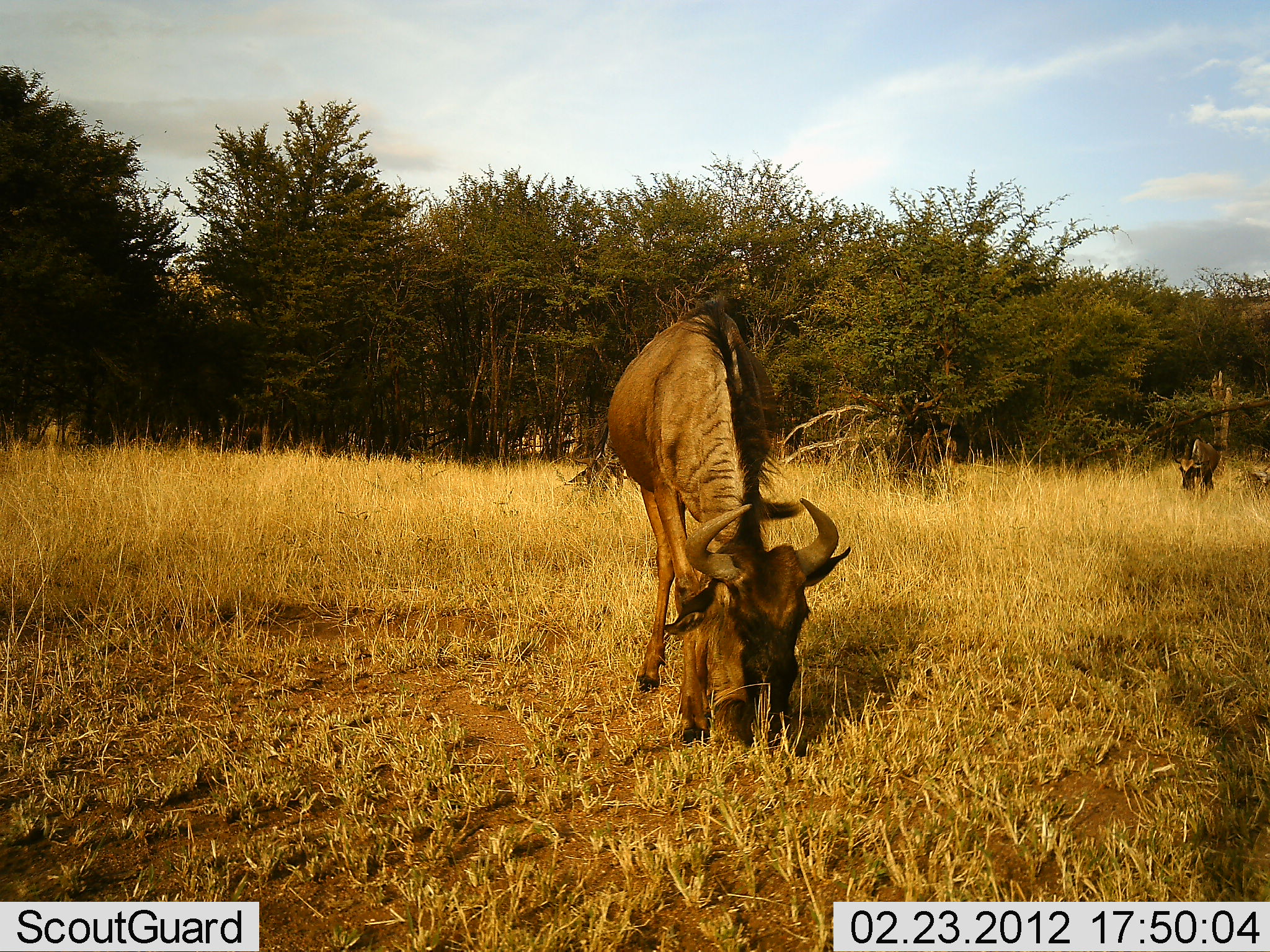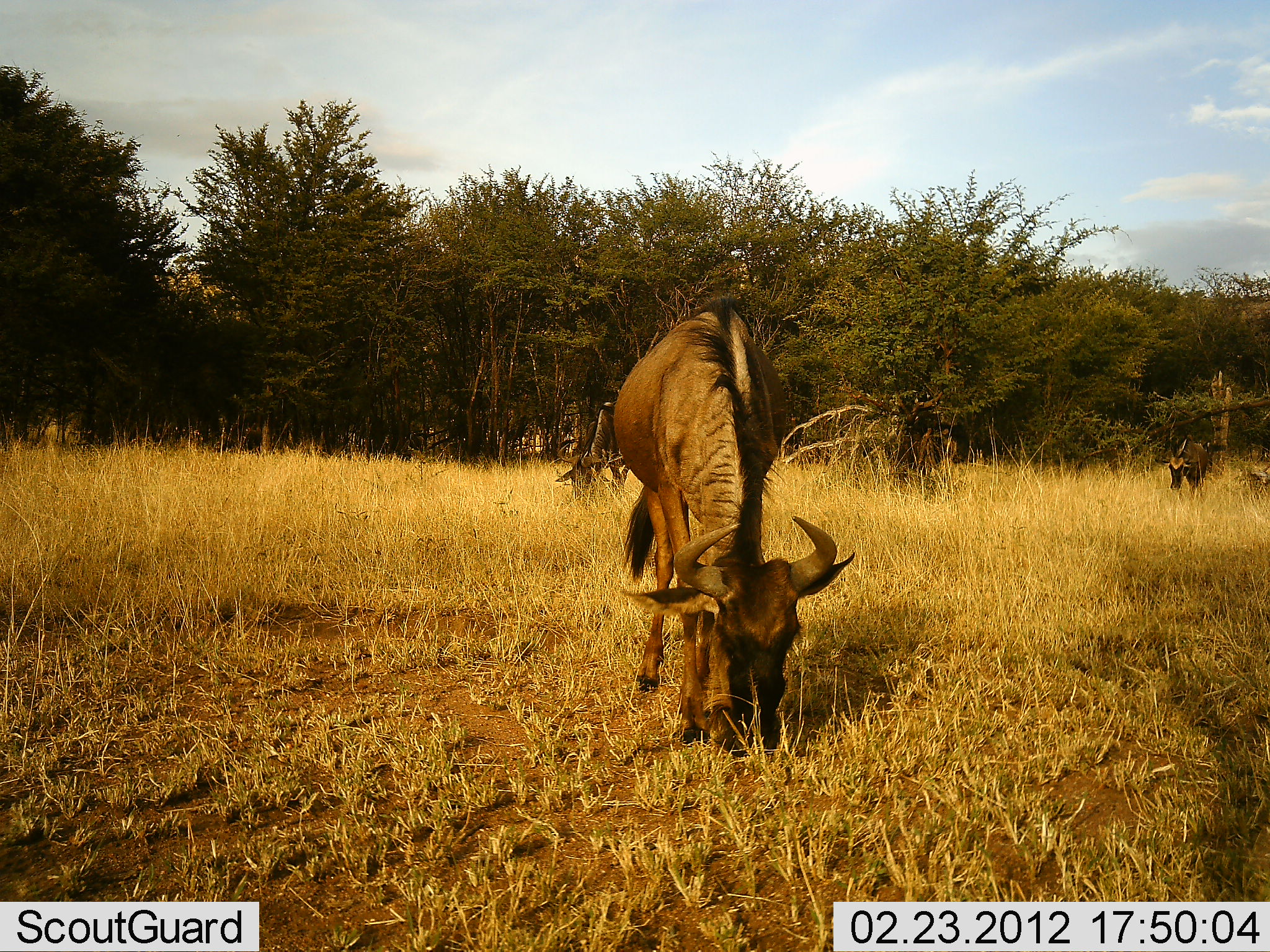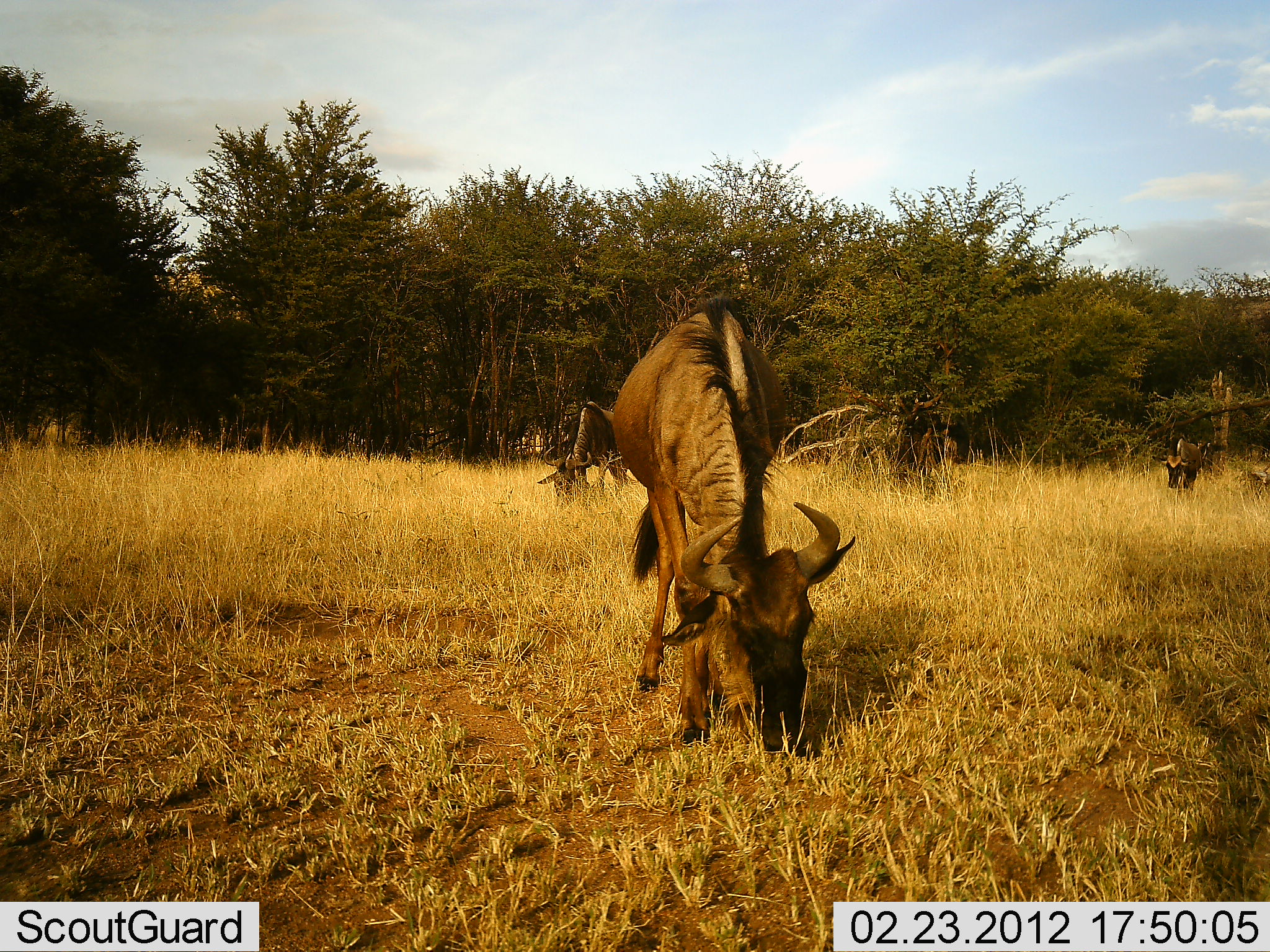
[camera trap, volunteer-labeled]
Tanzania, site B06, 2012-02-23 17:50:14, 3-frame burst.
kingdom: Animalia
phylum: Chordata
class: Mammalia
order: Artiodactyla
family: Bovidae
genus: Connochaetes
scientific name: Connochaetes taurinus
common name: blue wildebeest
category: wildebeest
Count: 3.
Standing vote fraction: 29%.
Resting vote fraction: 0%.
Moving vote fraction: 16%.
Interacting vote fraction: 0%.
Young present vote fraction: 3%.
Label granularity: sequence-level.